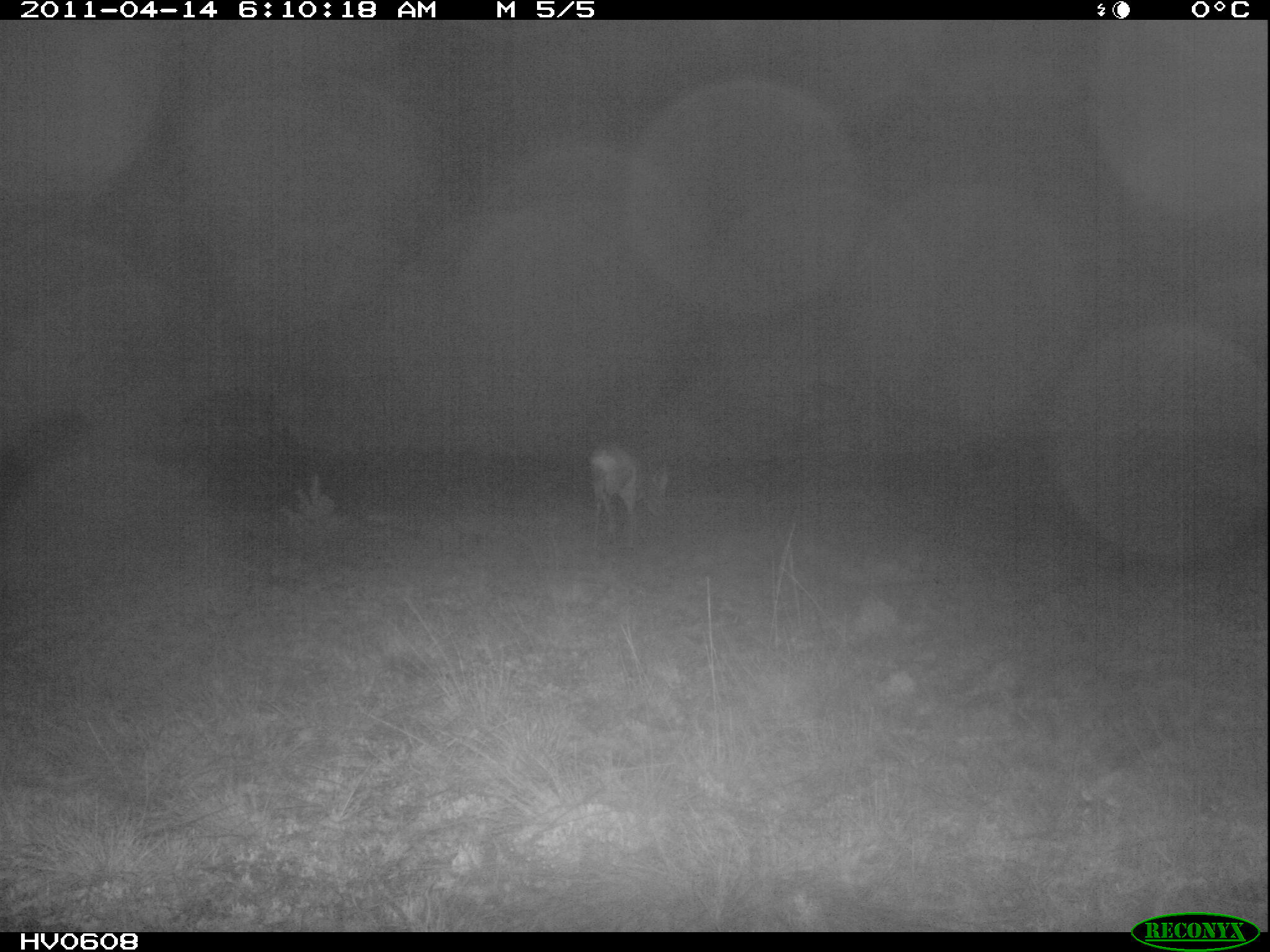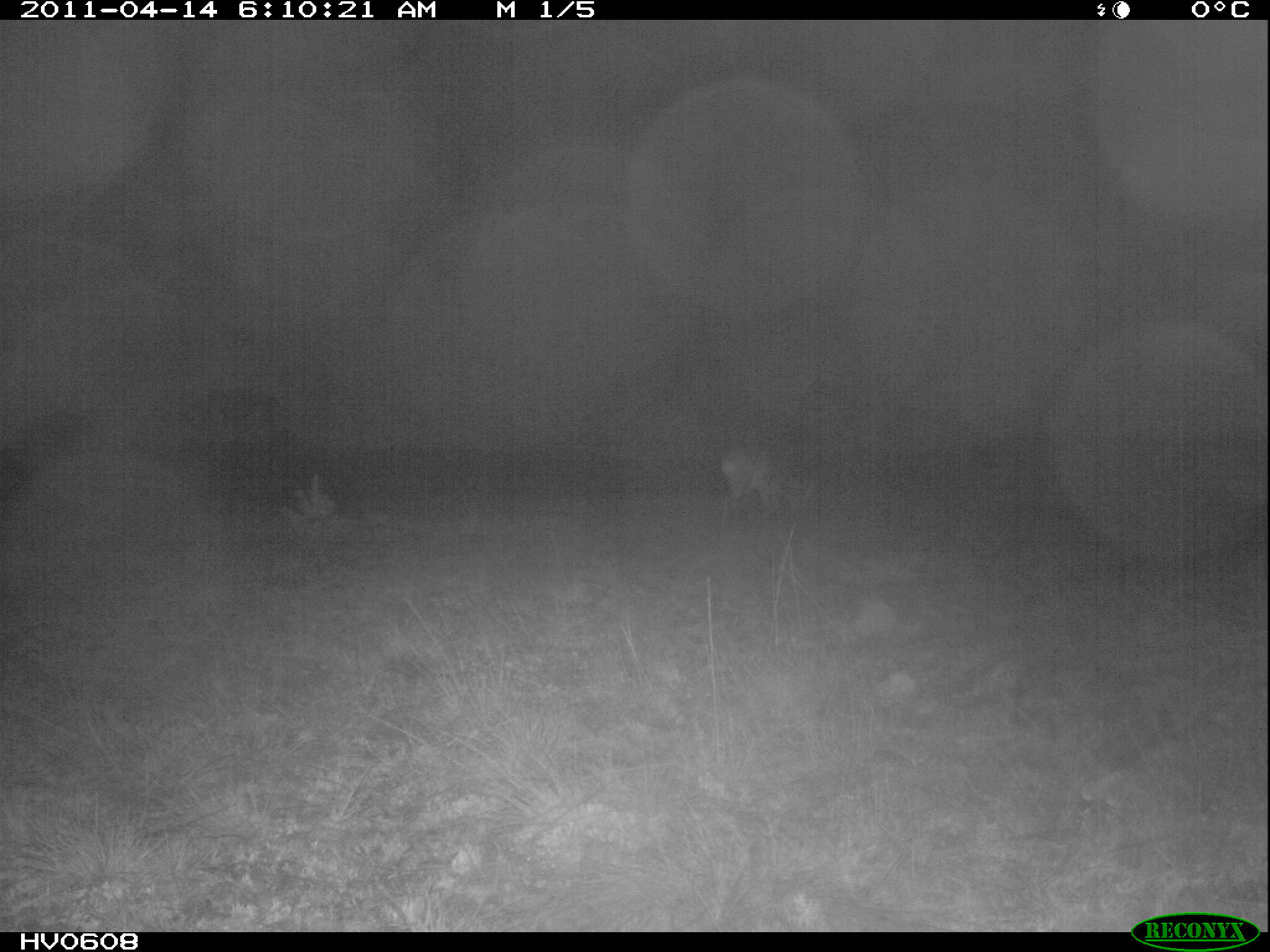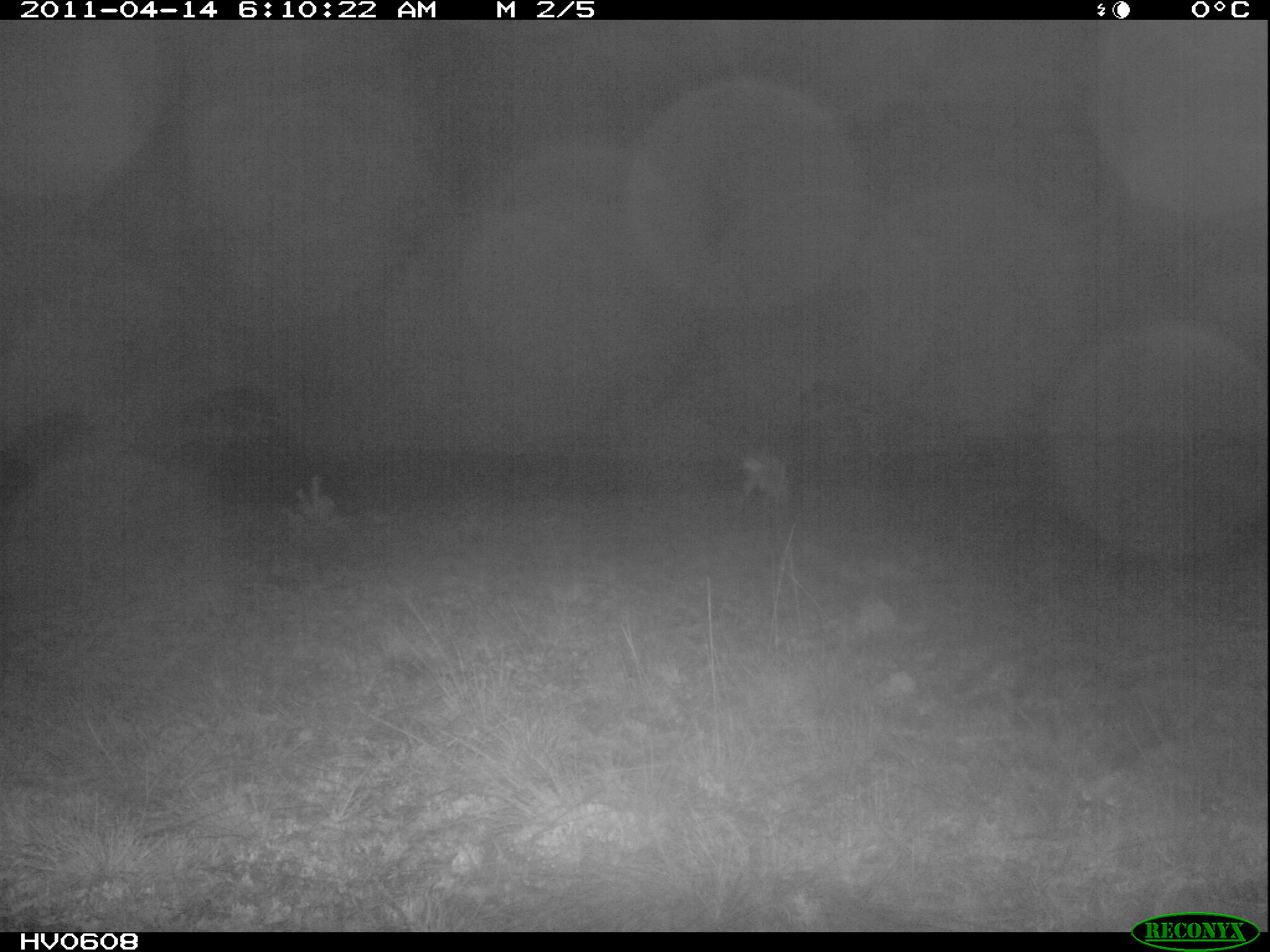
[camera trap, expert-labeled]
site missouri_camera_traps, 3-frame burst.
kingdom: Animalia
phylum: Chordata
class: Mammalia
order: Artiodactyla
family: Cervidae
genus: Capreolus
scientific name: Capreolus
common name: roe deer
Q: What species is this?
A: Roe deer (Capreolus).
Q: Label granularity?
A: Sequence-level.